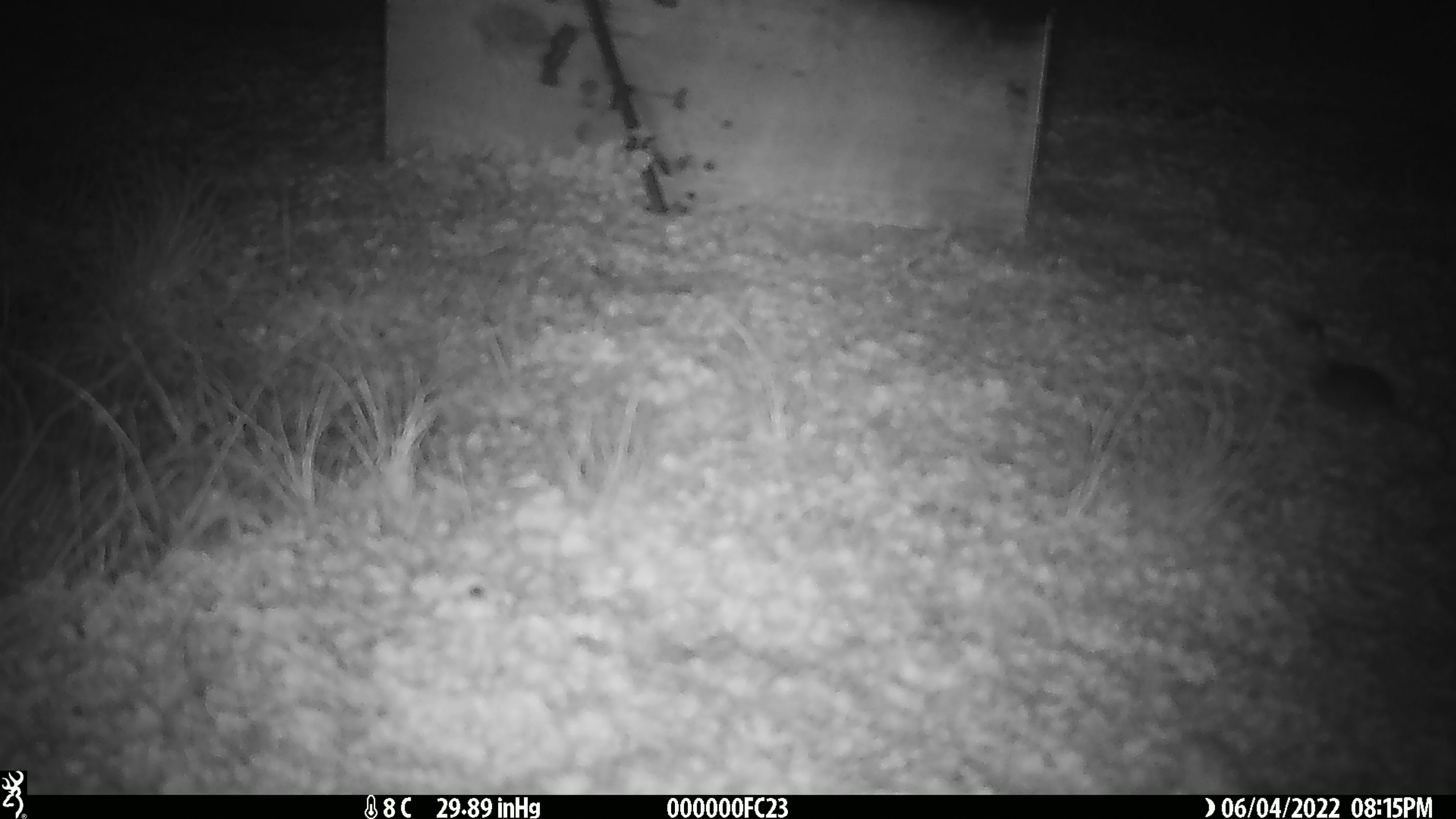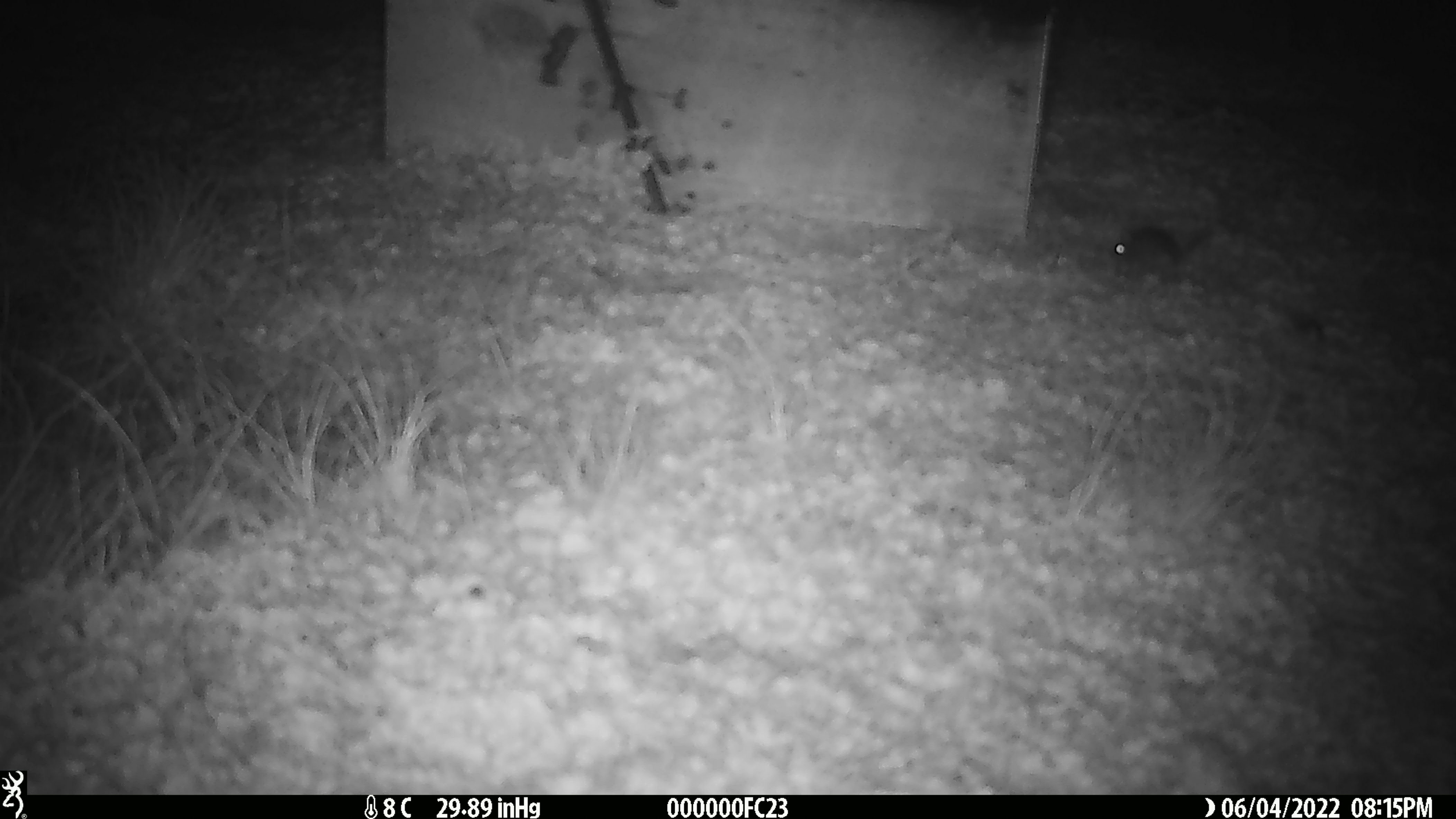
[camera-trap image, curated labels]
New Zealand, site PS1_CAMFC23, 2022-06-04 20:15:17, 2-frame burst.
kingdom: Animalia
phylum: Chordata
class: Mammalia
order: Rodentia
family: Muridae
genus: Mus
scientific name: Mus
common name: mouse